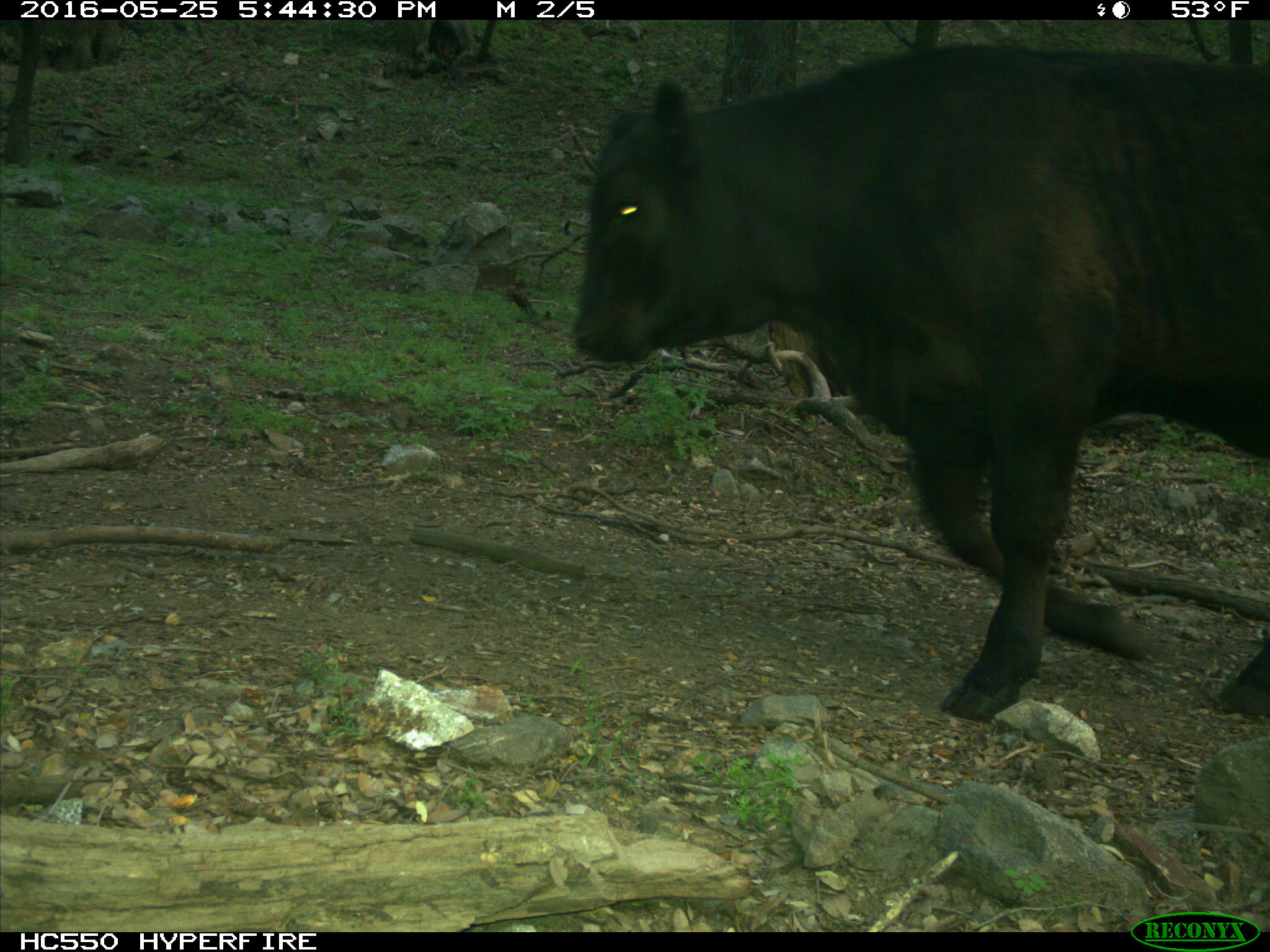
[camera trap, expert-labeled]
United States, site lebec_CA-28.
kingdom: Animalia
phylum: Chordata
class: Mammalia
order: Artiodactyla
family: Bovidae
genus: Bos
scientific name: Bos taurus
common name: domestic cow